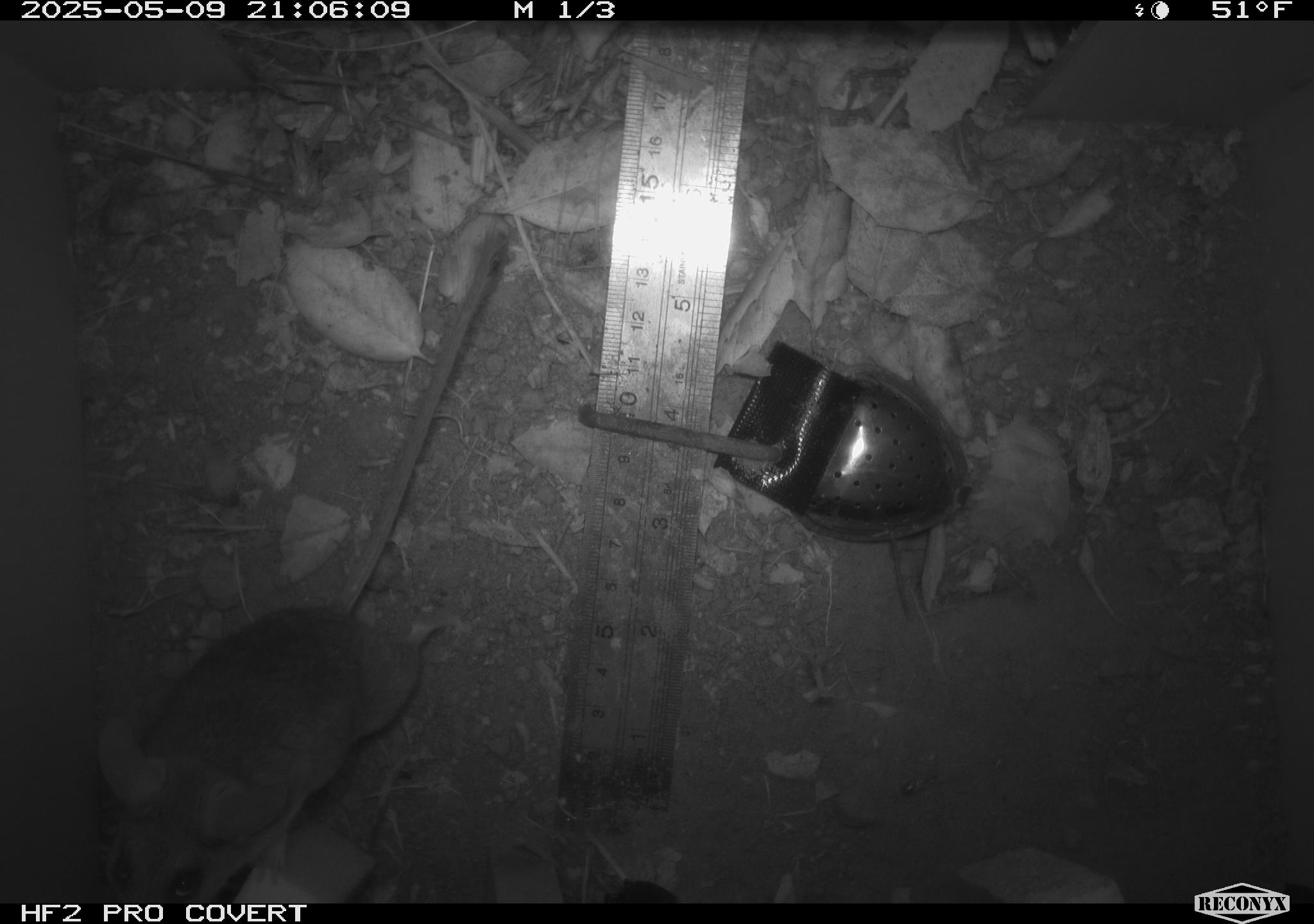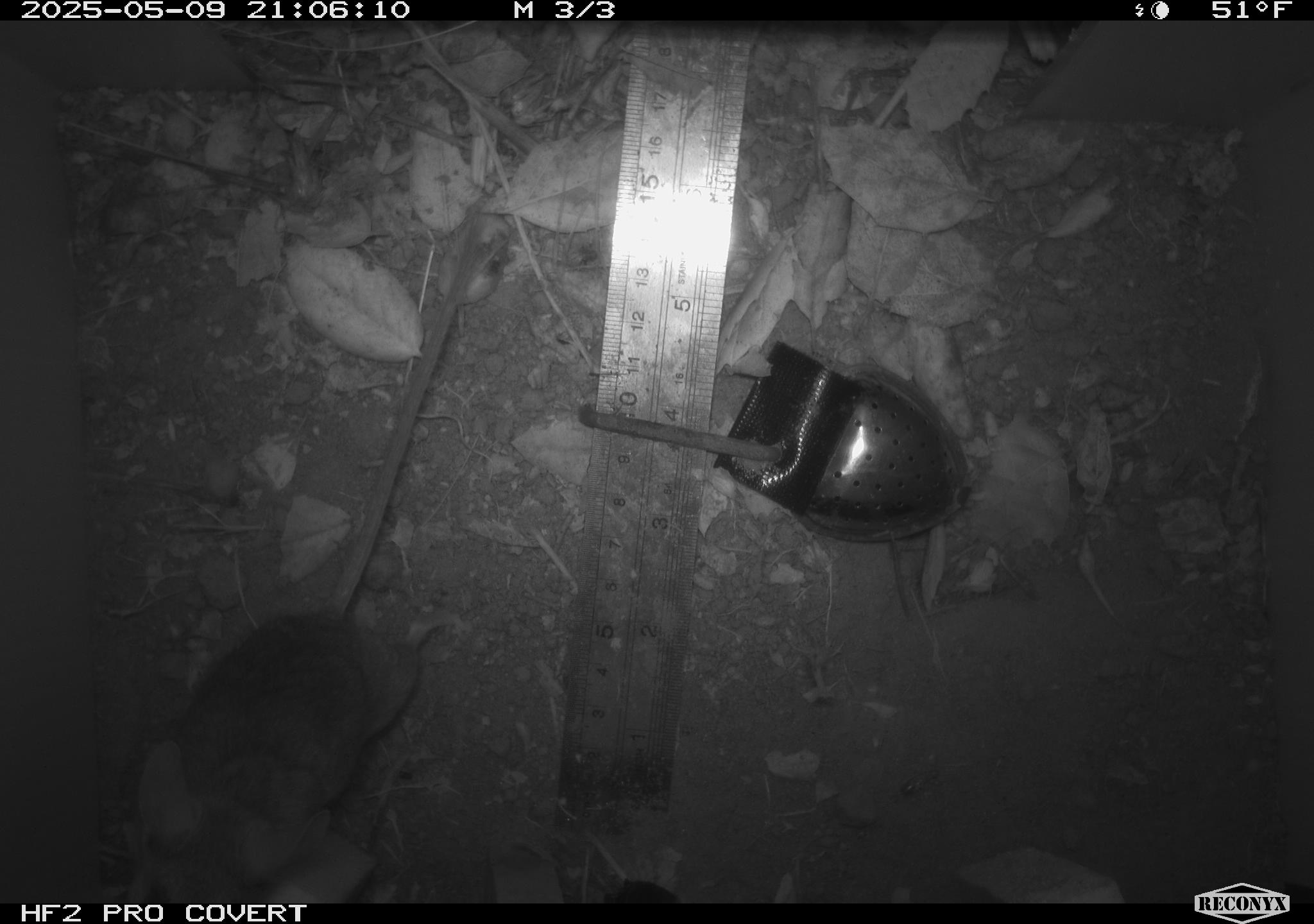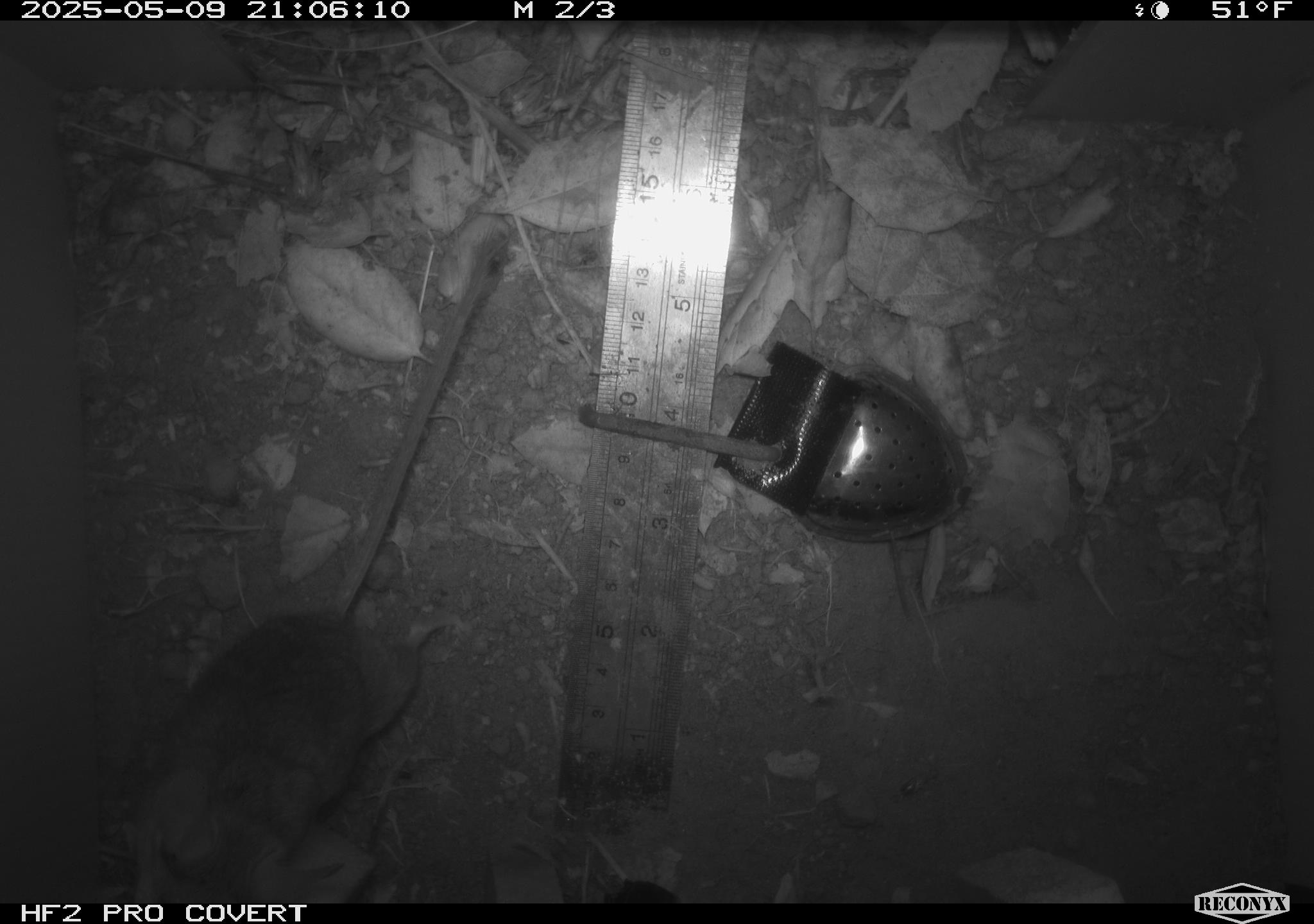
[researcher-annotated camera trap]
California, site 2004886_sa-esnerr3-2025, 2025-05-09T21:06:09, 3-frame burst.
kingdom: Animalia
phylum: Chordata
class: Mammalia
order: Rodentia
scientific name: Rodentia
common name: rodent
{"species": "rodent (Rodentia)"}